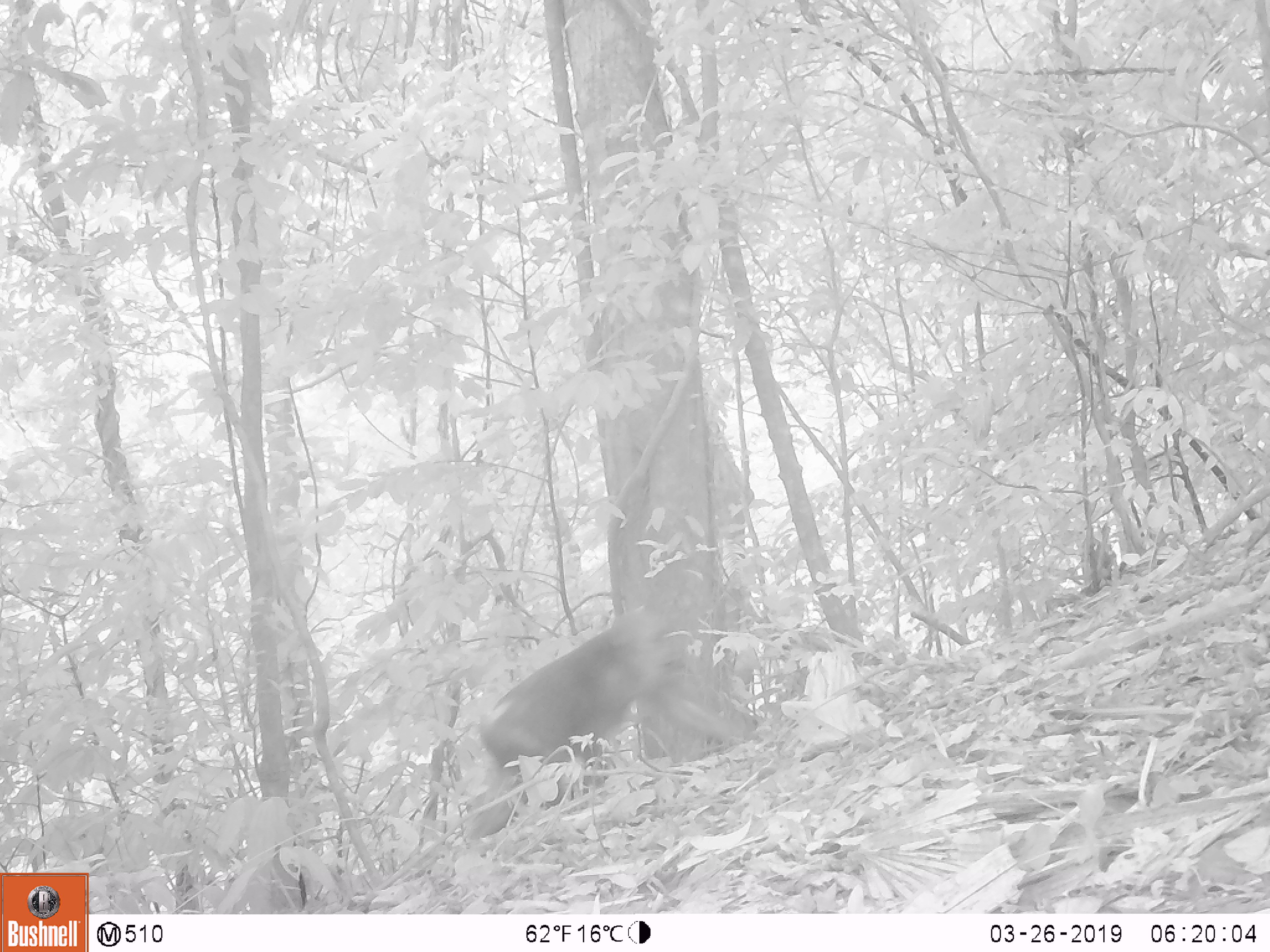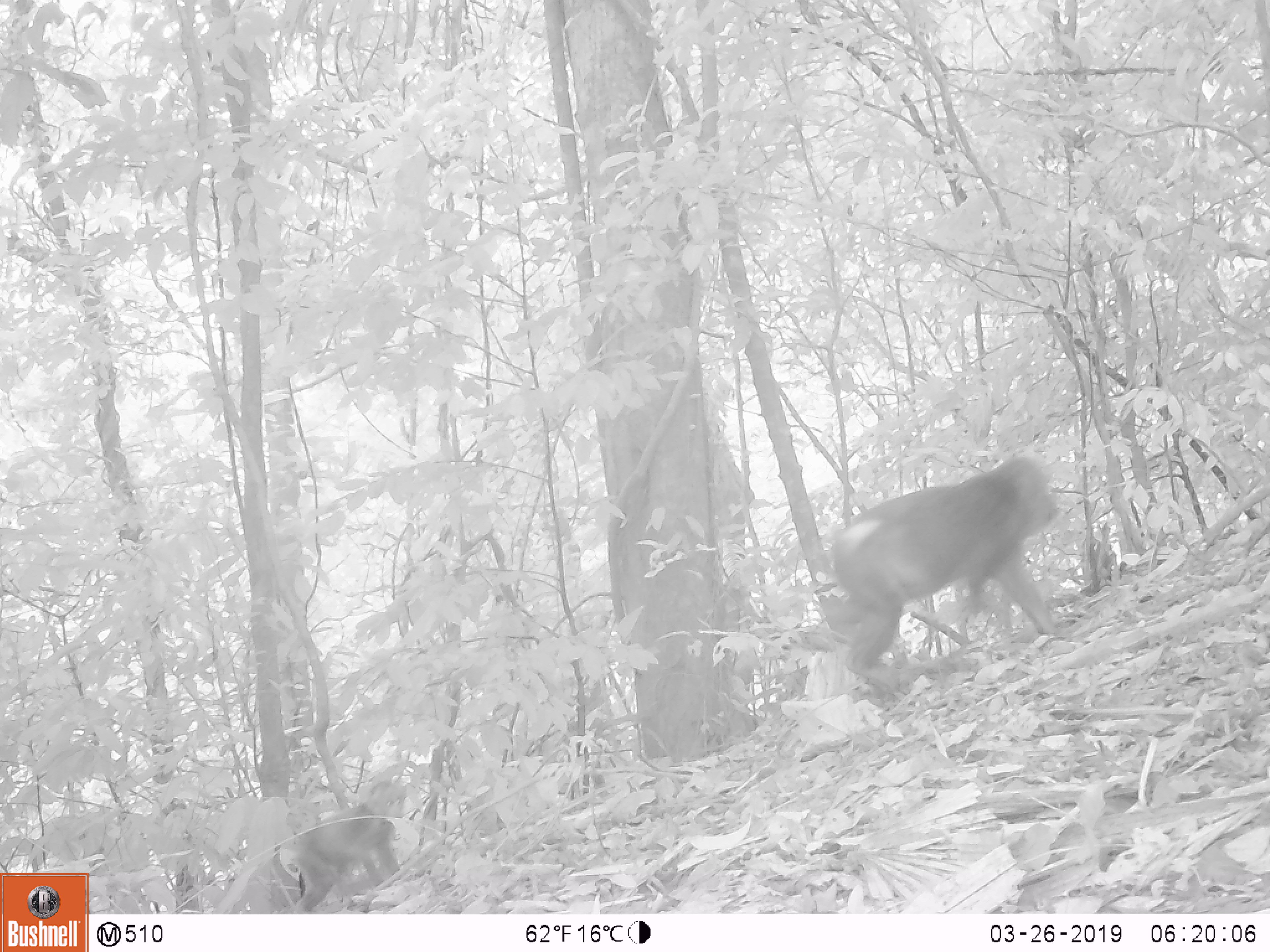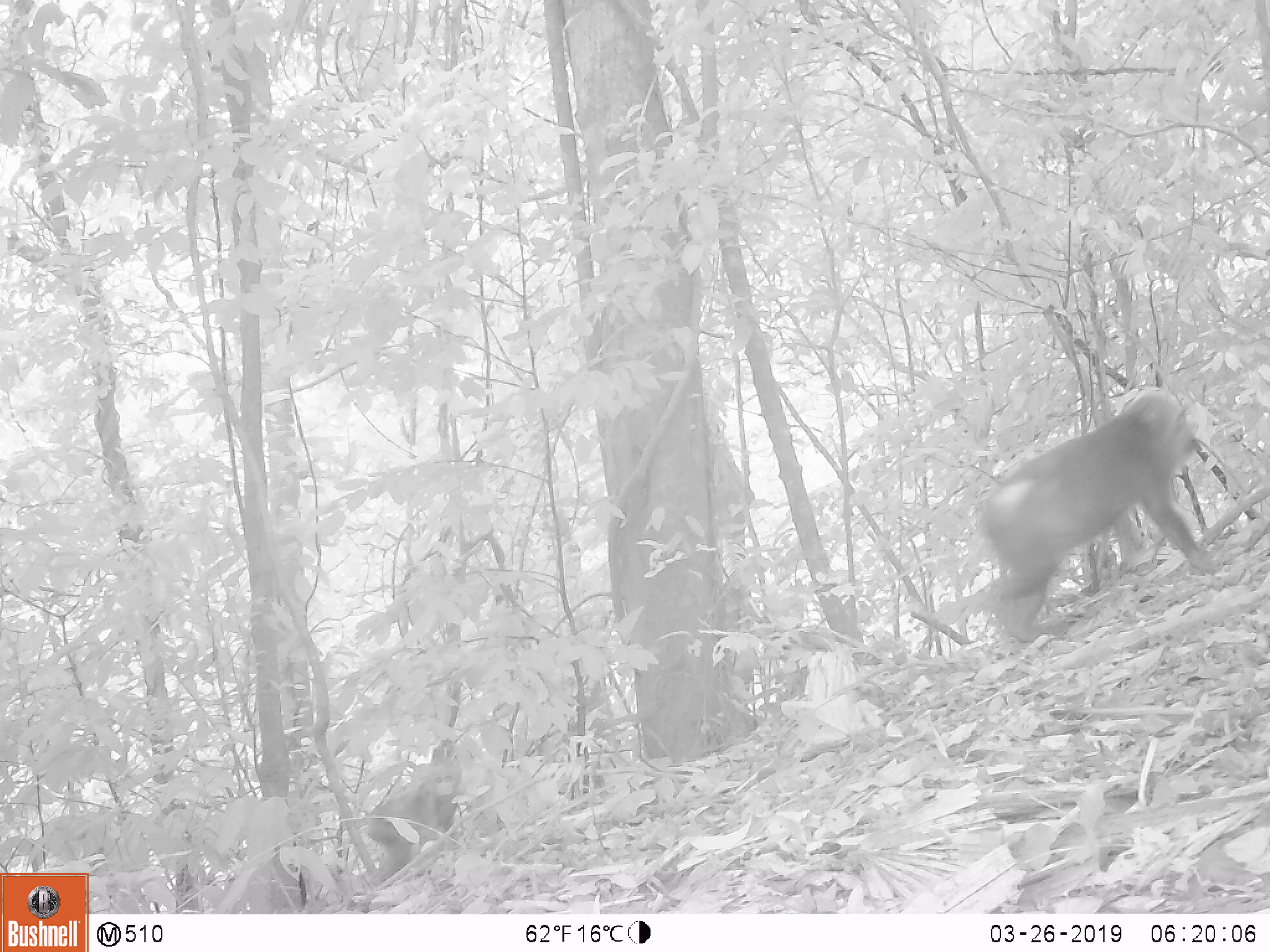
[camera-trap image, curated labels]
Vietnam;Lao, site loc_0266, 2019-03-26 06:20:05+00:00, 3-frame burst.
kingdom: Animalia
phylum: Chordata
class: Mammalia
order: Primates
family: Cercopithecidae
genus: Macaca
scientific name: Macaca arctoides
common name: stump-tailed macaque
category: stump tailed macaque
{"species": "stump tailed macaque (stump-tailed macaque) (Macaca arctoides)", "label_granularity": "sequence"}